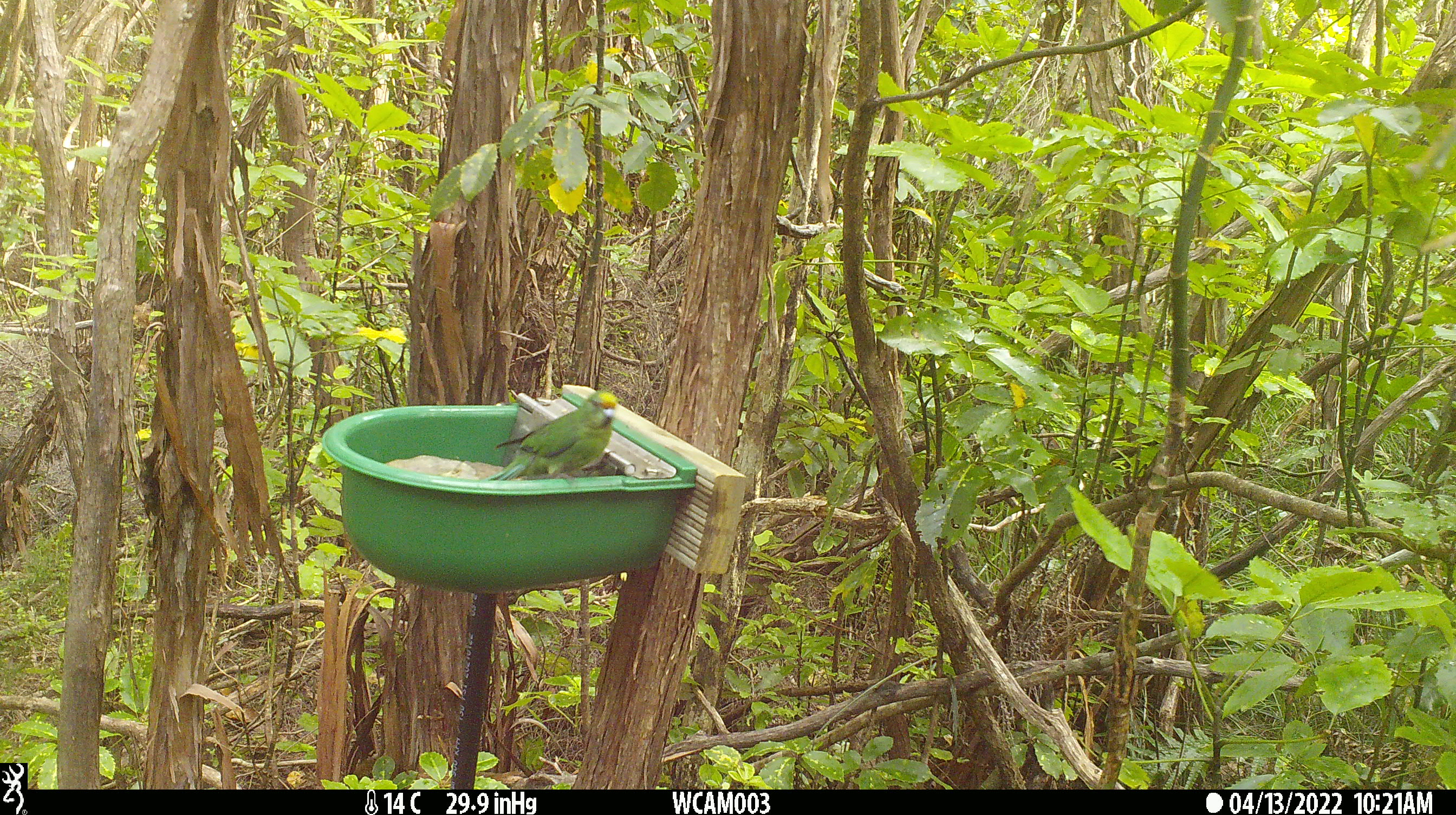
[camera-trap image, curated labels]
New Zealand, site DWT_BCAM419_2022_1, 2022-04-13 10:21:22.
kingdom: Animalia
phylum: Chordata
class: Aves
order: Psittaciformes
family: Psittaculidae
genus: Cyanoramphus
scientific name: Cyanoramphus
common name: parakeet